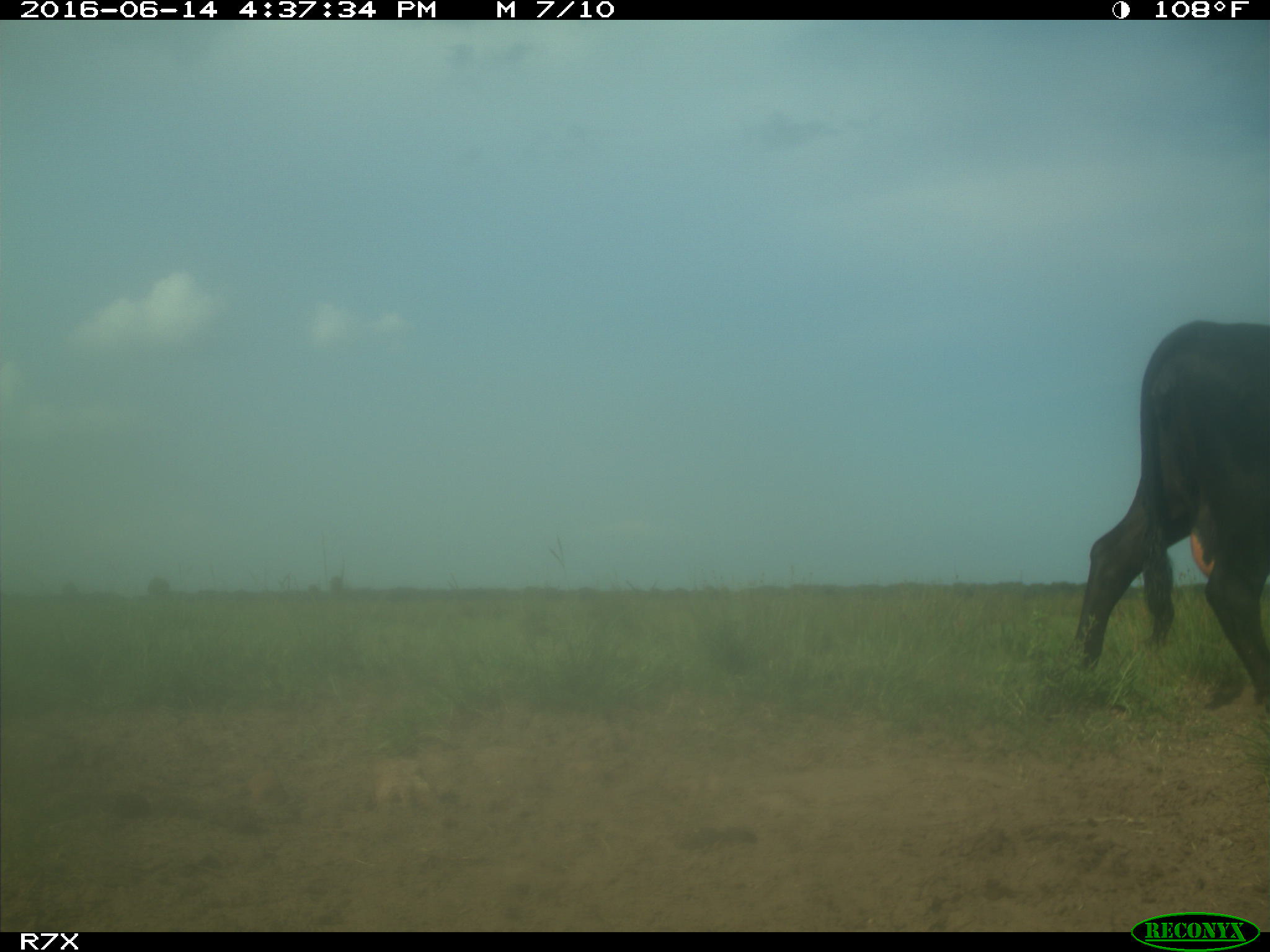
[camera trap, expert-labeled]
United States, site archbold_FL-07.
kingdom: Animalia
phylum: Chordata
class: Mammalia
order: Artiodactyla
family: Bovidae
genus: Bos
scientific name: Bos taurus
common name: domestic cow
Bos taurus (domestic cow).